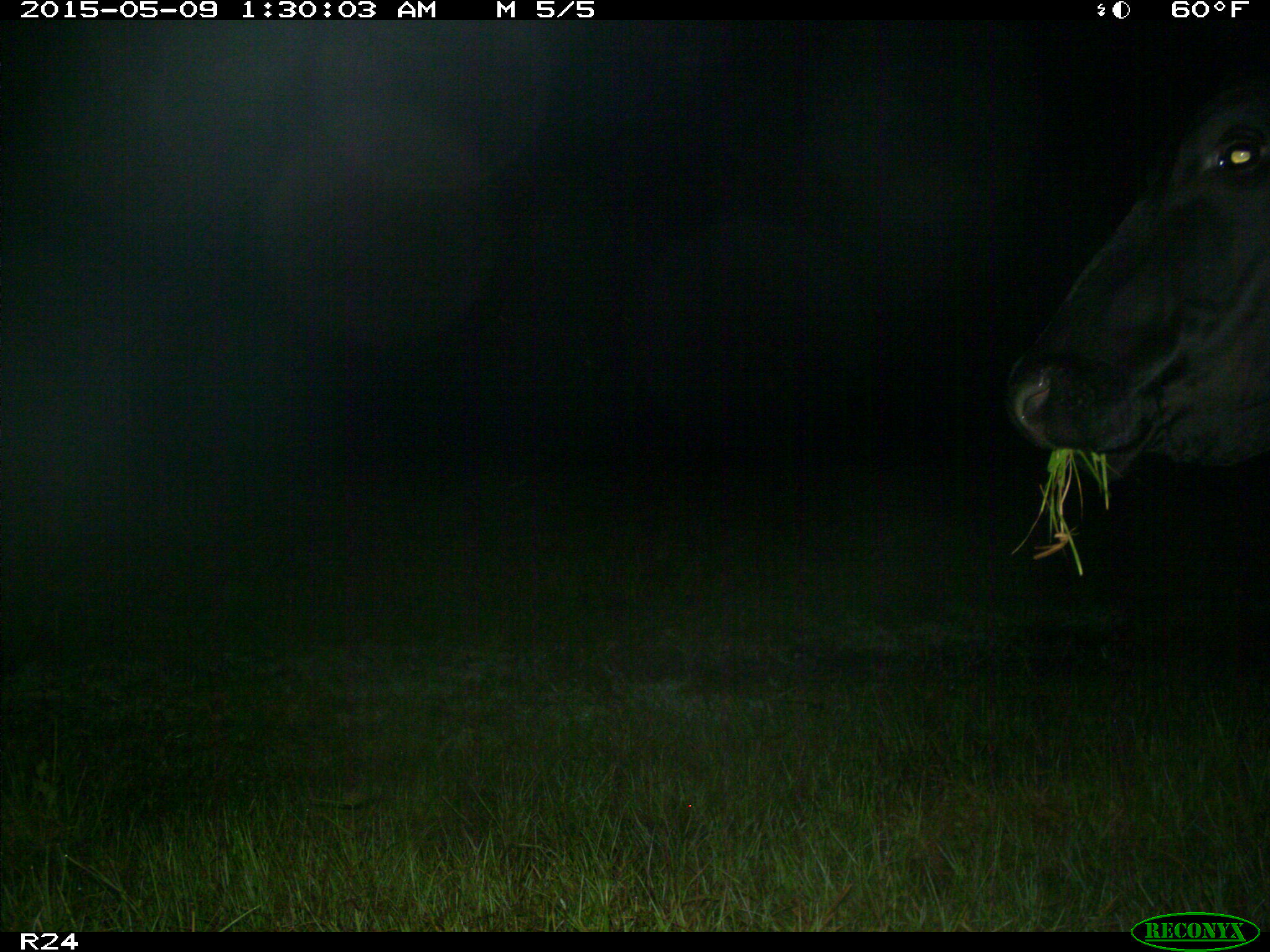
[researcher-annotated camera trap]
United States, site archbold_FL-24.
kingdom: Animalia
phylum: Chordata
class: Mammalia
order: Artiodactyla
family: Bovidae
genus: Bos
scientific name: Bos taurus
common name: domestic cow